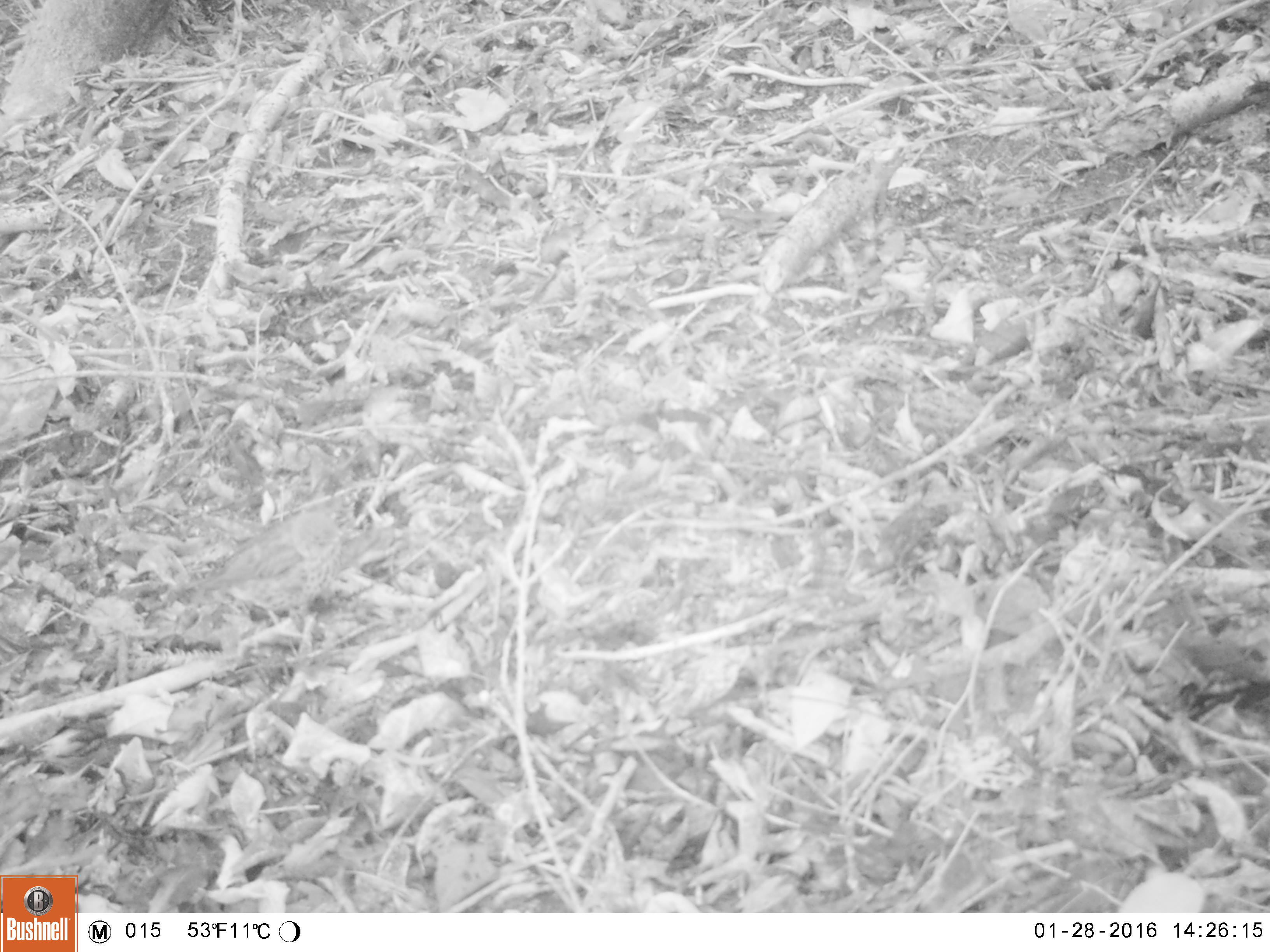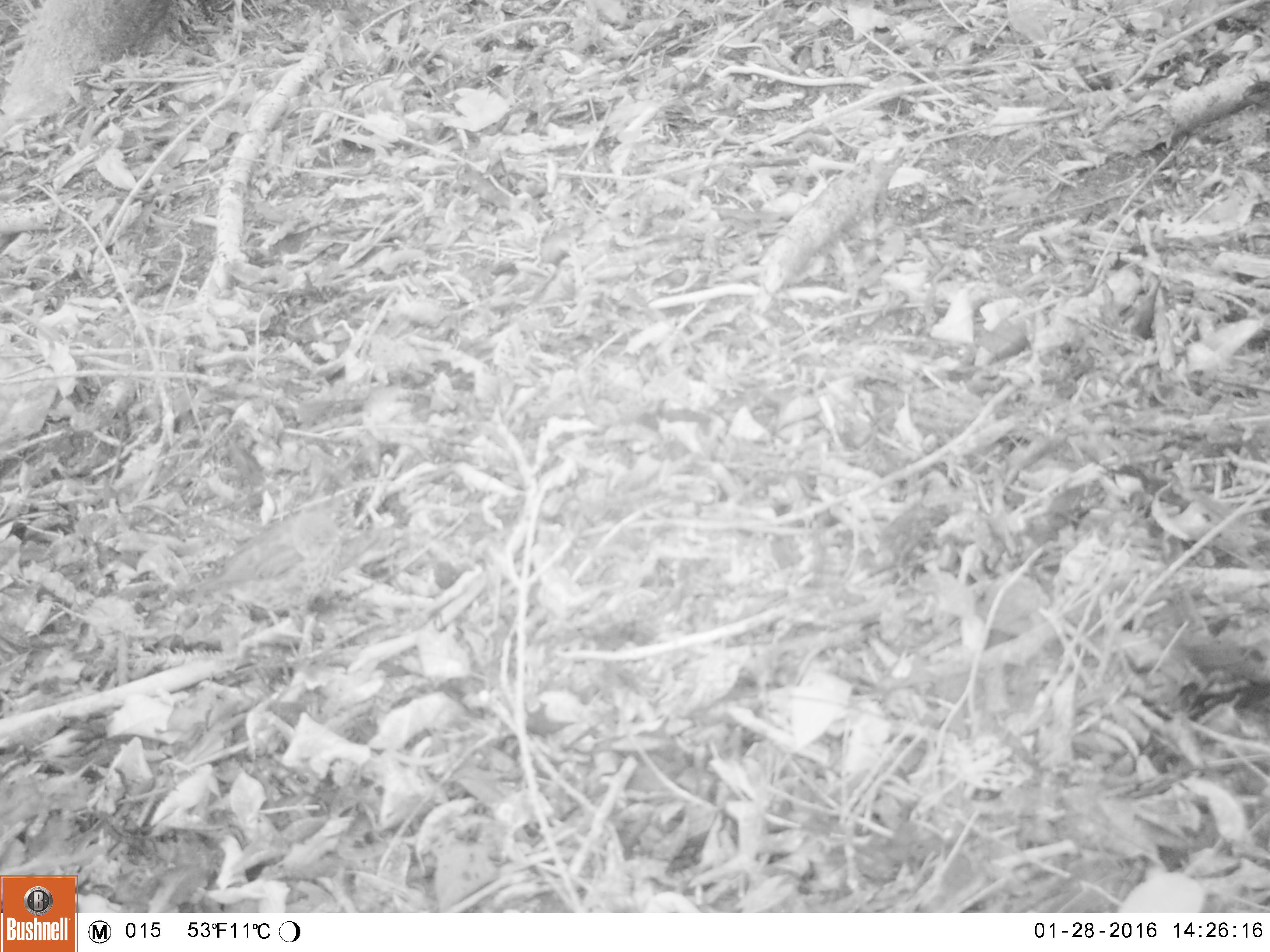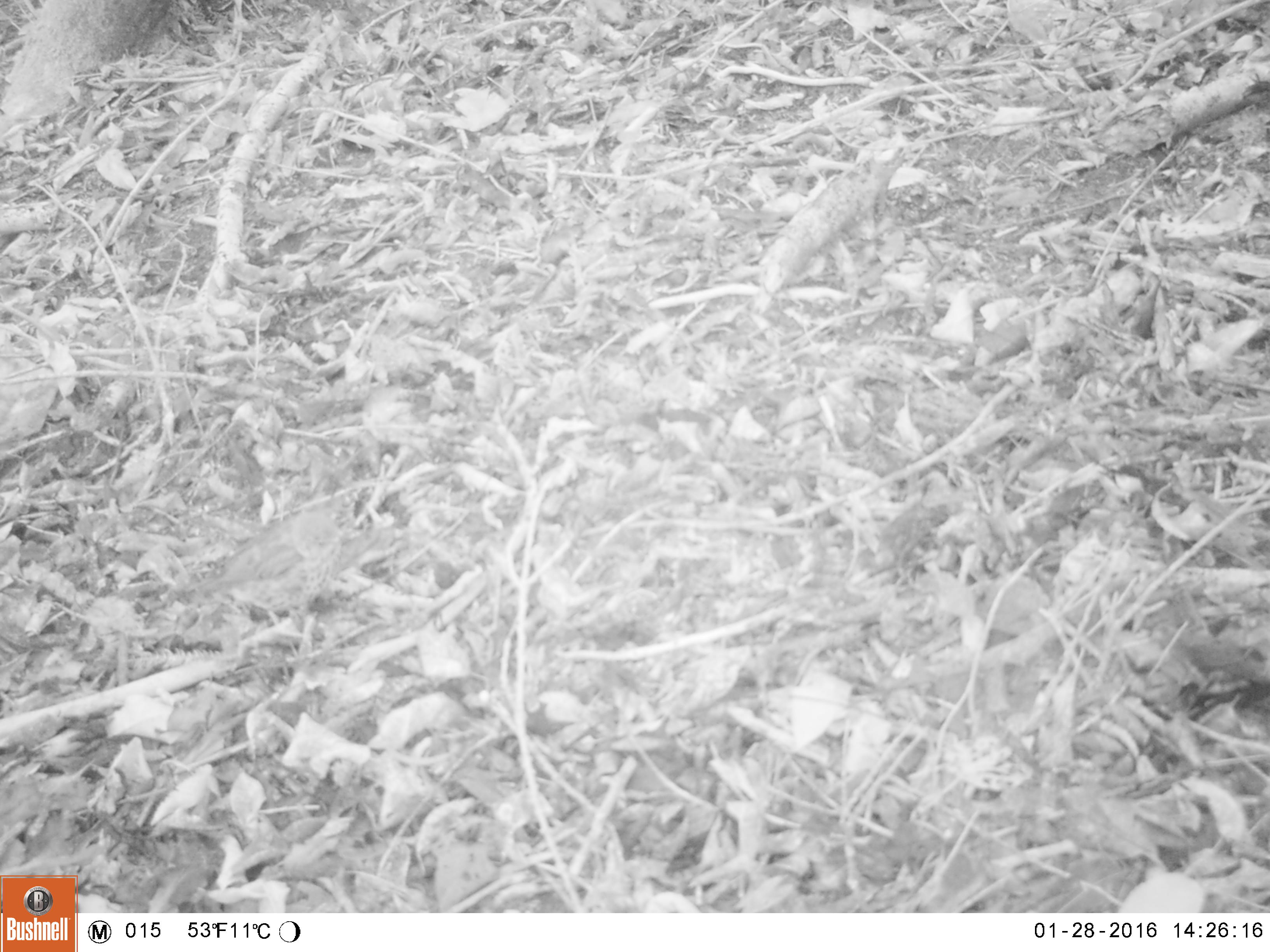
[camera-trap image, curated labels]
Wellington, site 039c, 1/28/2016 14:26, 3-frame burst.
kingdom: Animalia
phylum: Chordata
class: Aves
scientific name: Aves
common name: bird